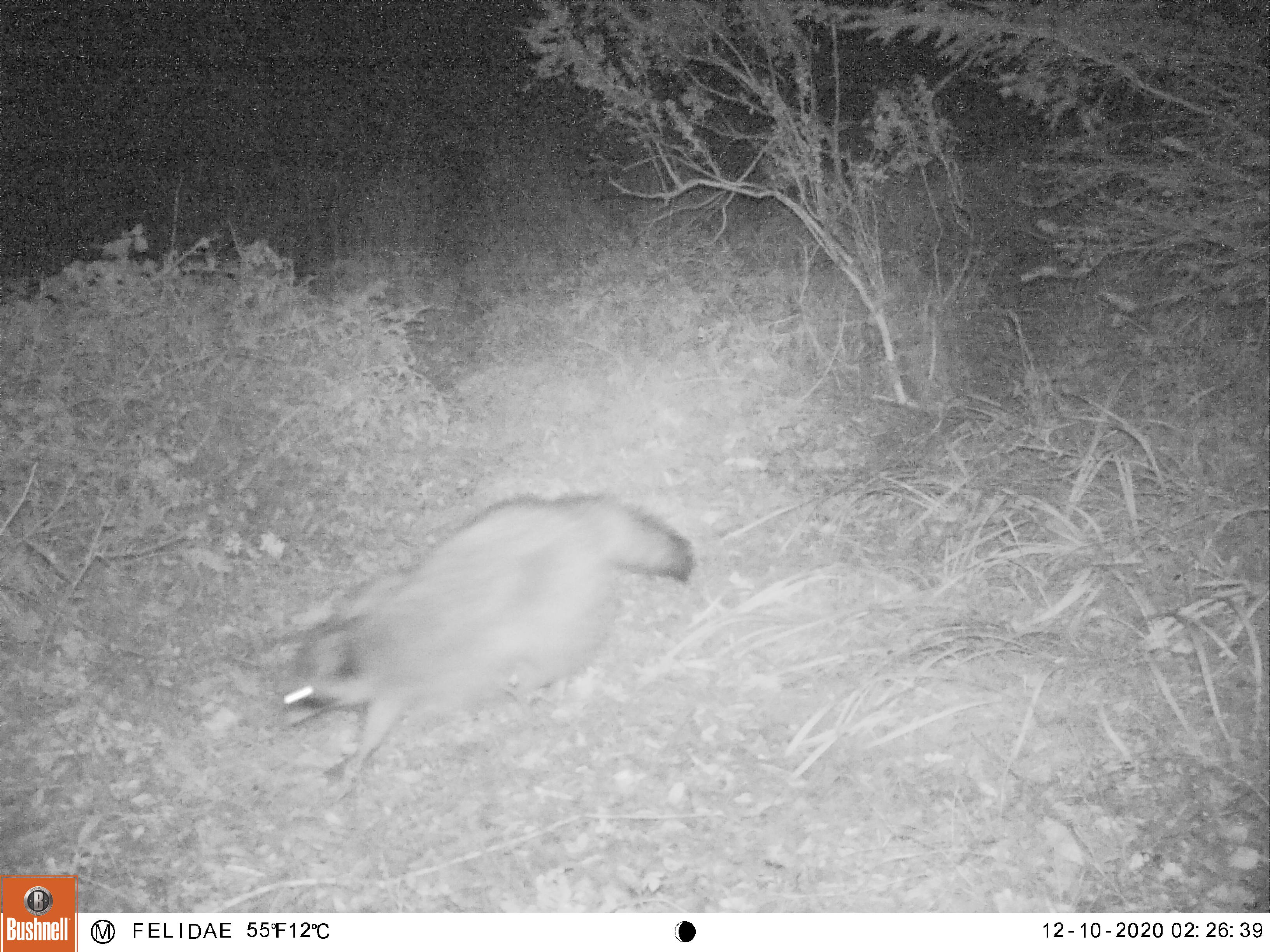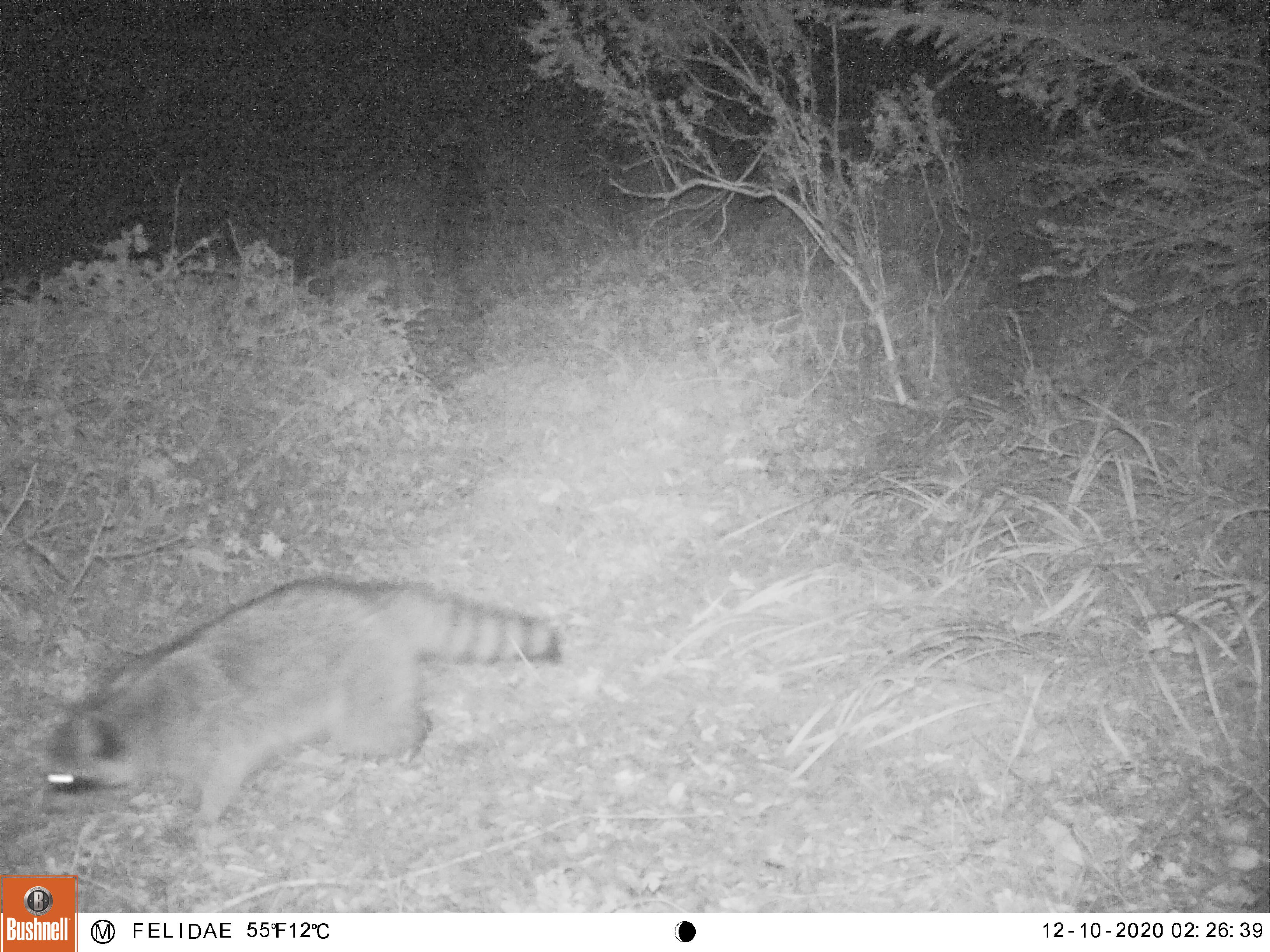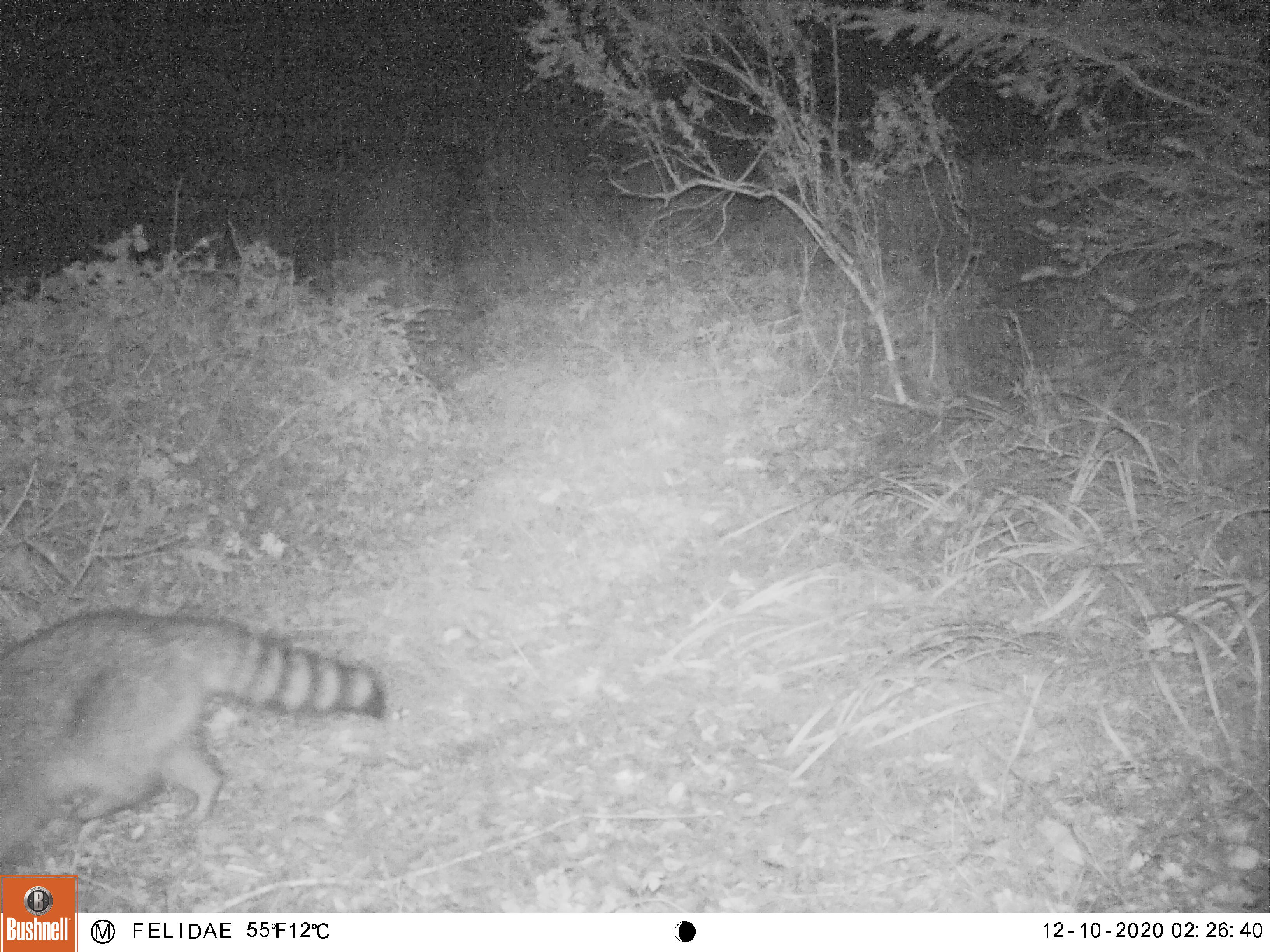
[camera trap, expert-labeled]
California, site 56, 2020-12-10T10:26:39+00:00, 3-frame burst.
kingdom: Animalia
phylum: Chordata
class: Mammalia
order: Carnivora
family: Procyonidae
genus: Procyon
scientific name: Procyon lotor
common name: raccoon